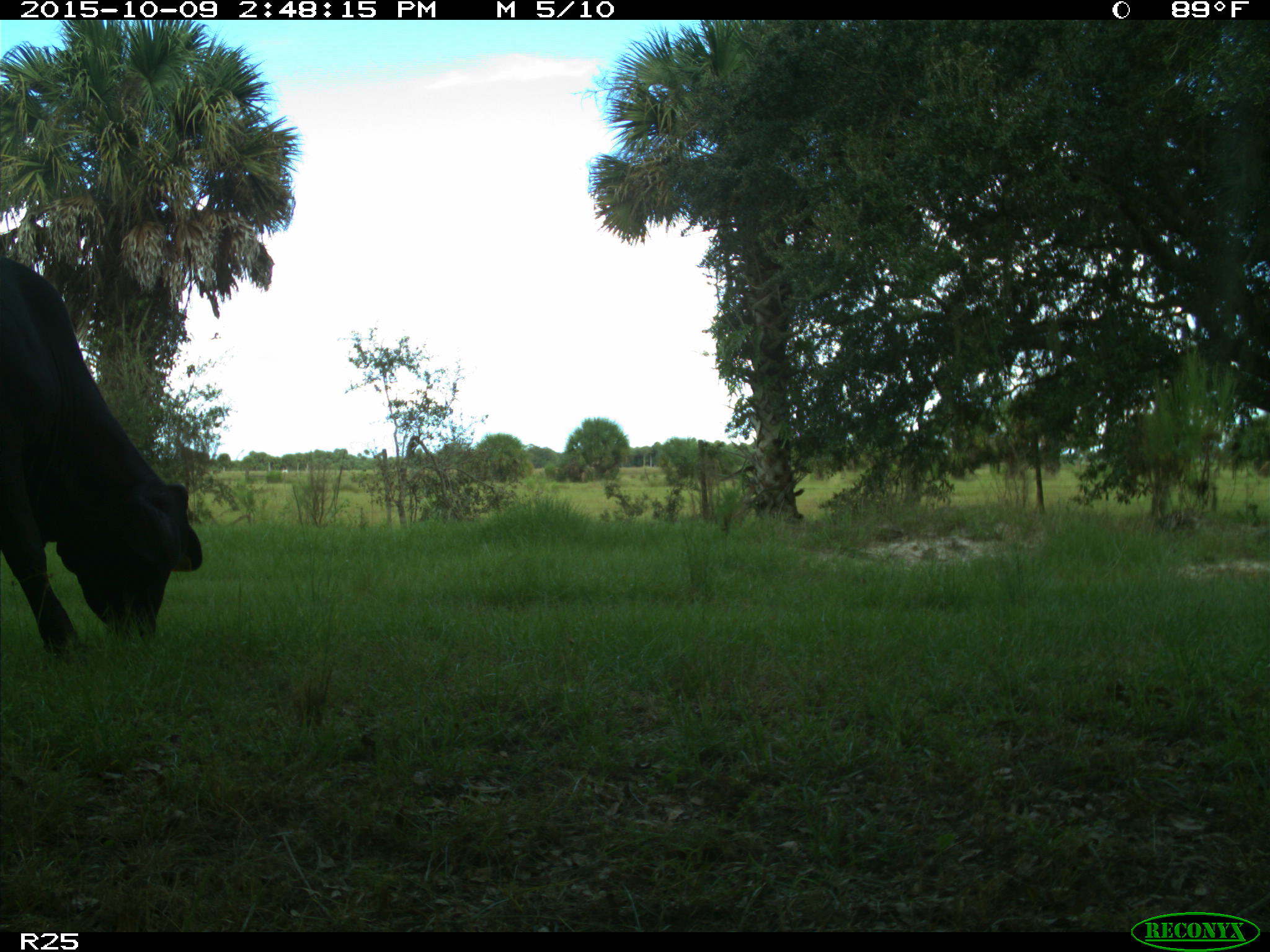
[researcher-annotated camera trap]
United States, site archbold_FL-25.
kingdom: Animalia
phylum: Chordata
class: Mammalia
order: Artiodactyla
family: Bovidae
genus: Bos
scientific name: Bos taurus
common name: domestic cow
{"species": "Bos taurus (domestic cow)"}